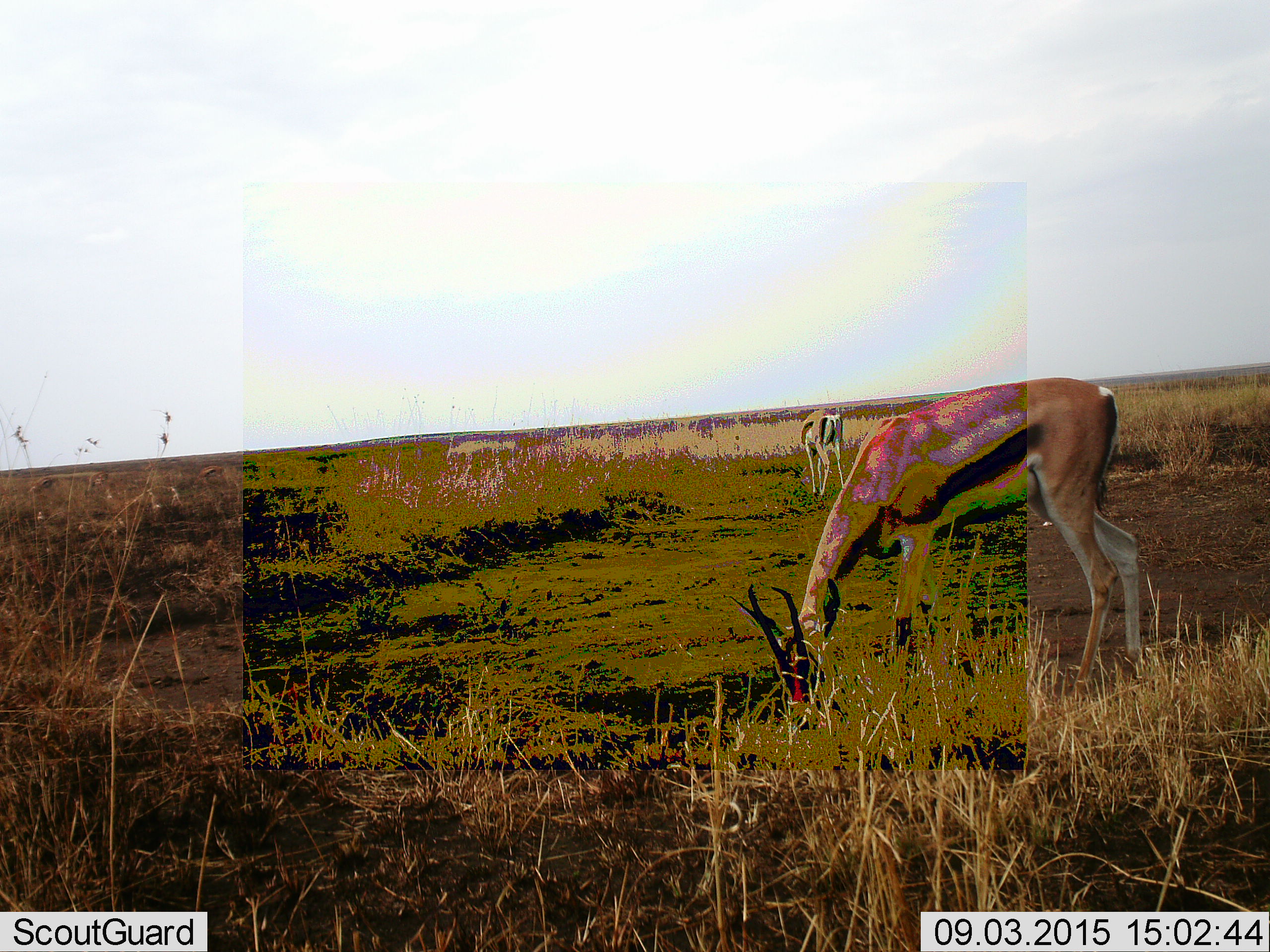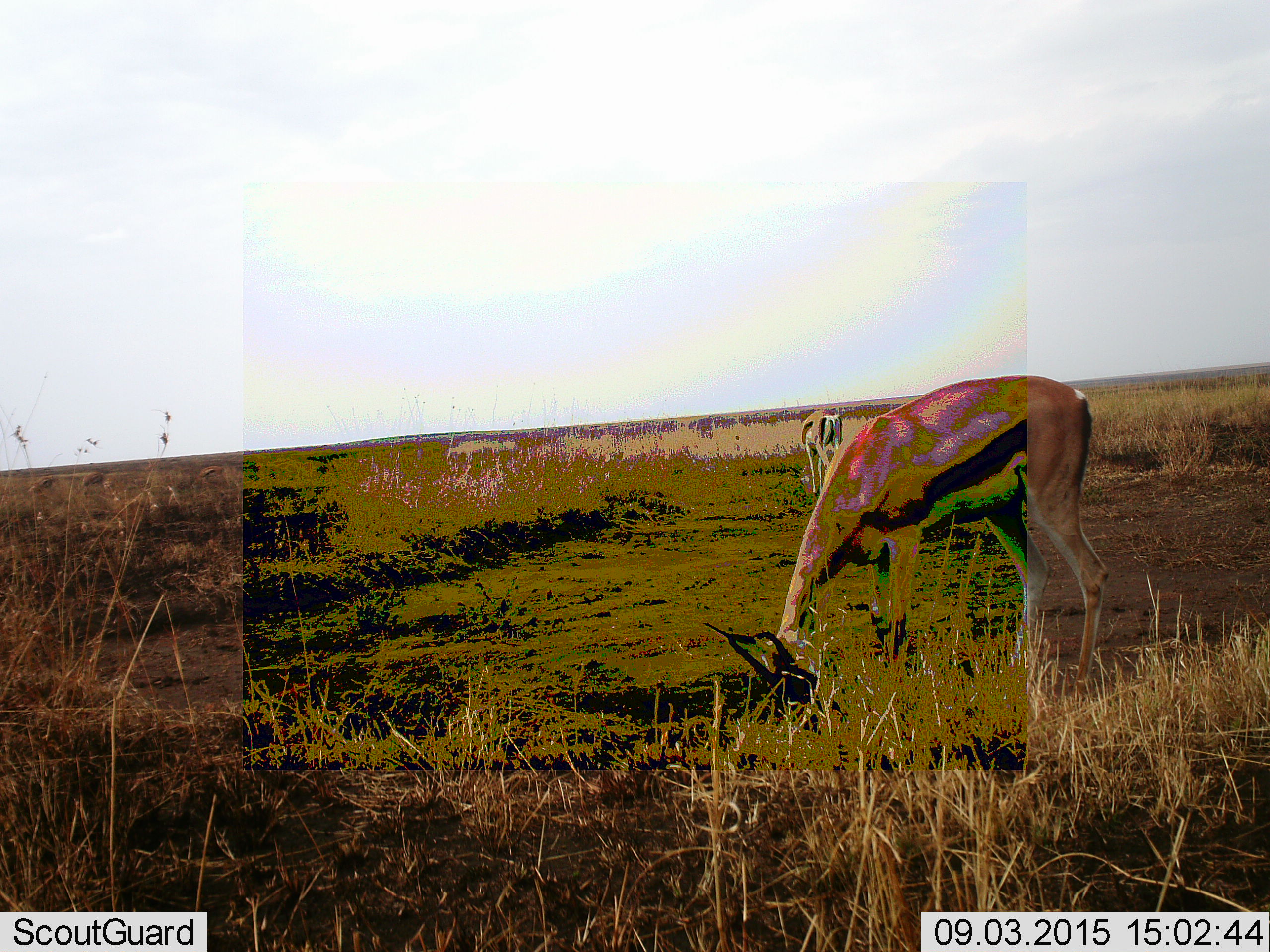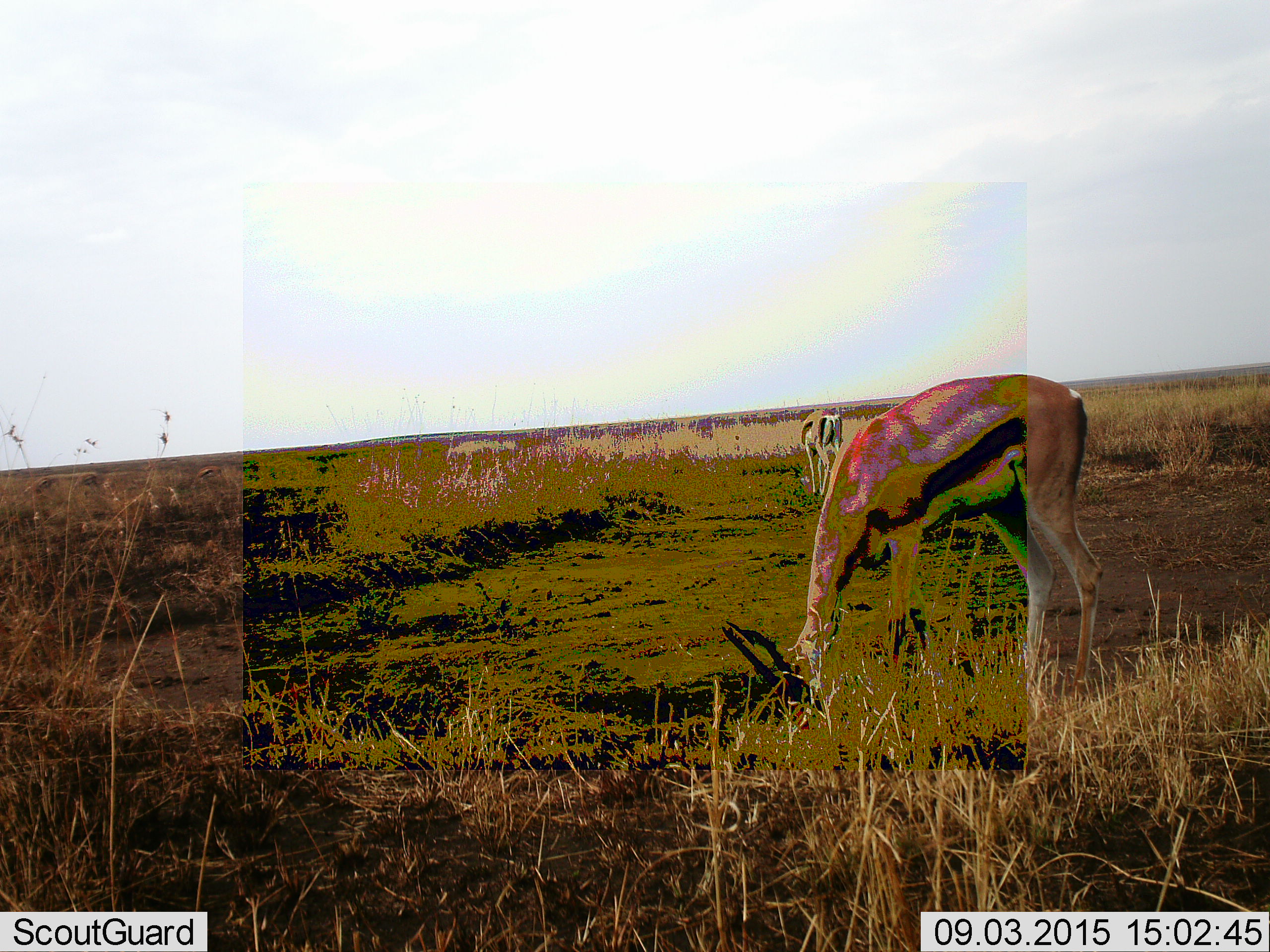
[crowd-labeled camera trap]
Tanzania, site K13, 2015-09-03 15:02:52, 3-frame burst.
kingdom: Animalia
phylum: Chordata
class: Mammalia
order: Artiodactyla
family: Bovidae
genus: Eudorcas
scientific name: Eudorcas thomsonii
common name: thomson's gazelle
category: gazellethomsons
Gazellethomsons (thomson's gazelle) (Eudorcas thomsonii), count 3. Behavior (volunteer vote fractions): standing 56%, resting 0%, moving 22%, interacting 0%. Young present (vote fraction): 0%. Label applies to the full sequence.